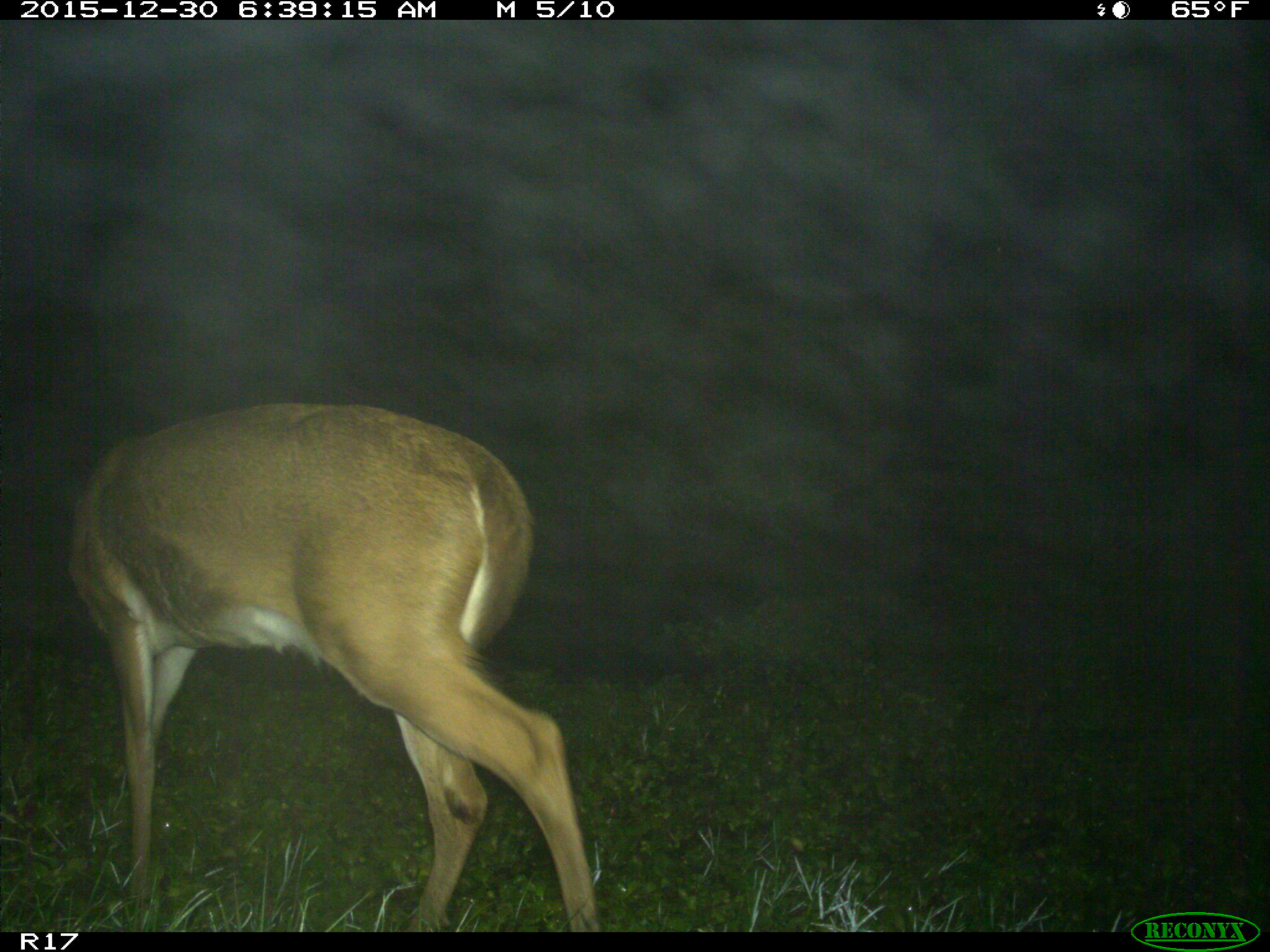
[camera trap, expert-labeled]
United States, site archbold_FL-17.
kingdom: Animalia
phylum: Chordata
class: Mammalia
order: Artiodactyla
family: Cervidae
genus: Odocoileus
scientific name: Odocoileus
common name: deer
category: unidentified deer